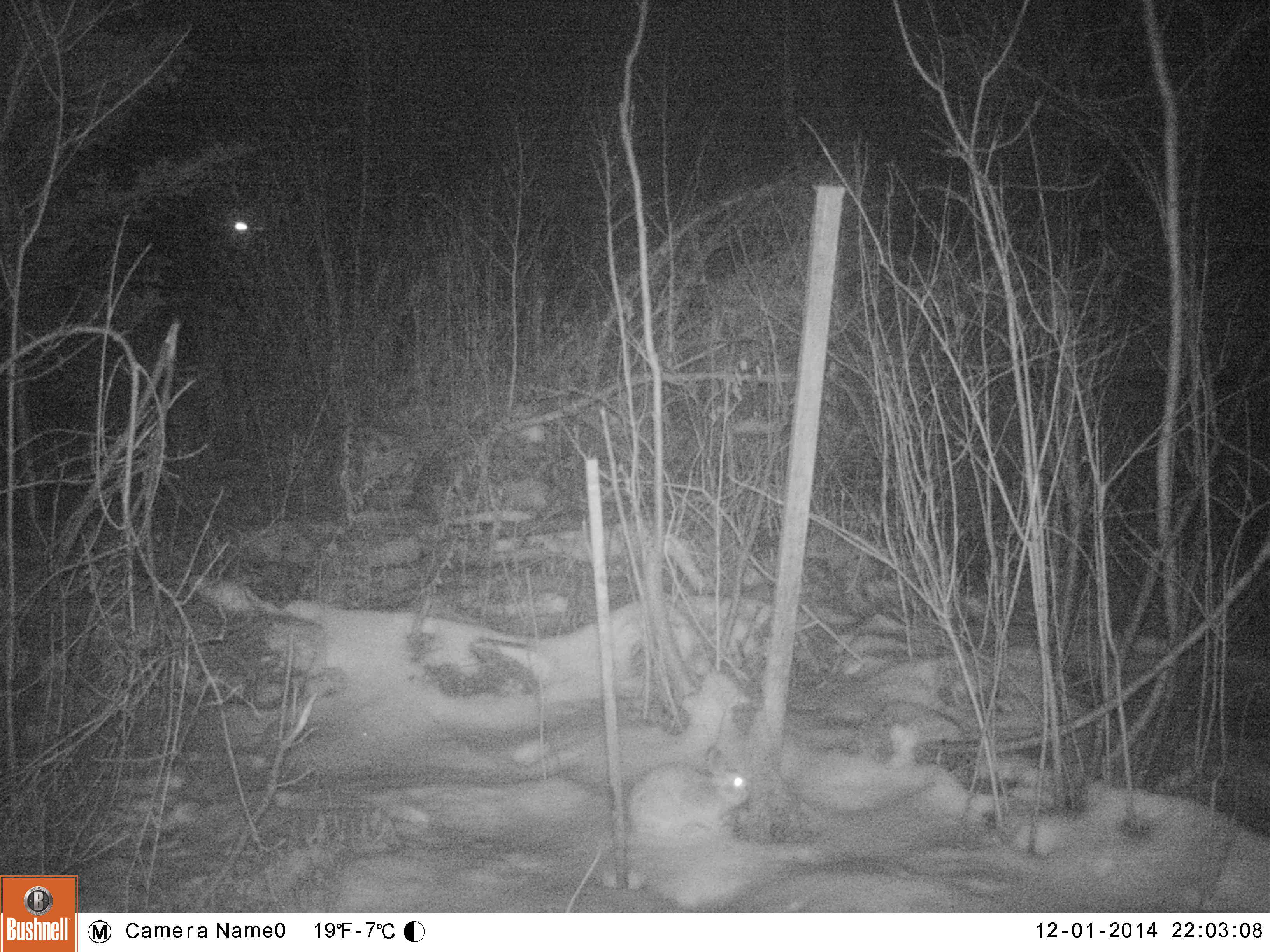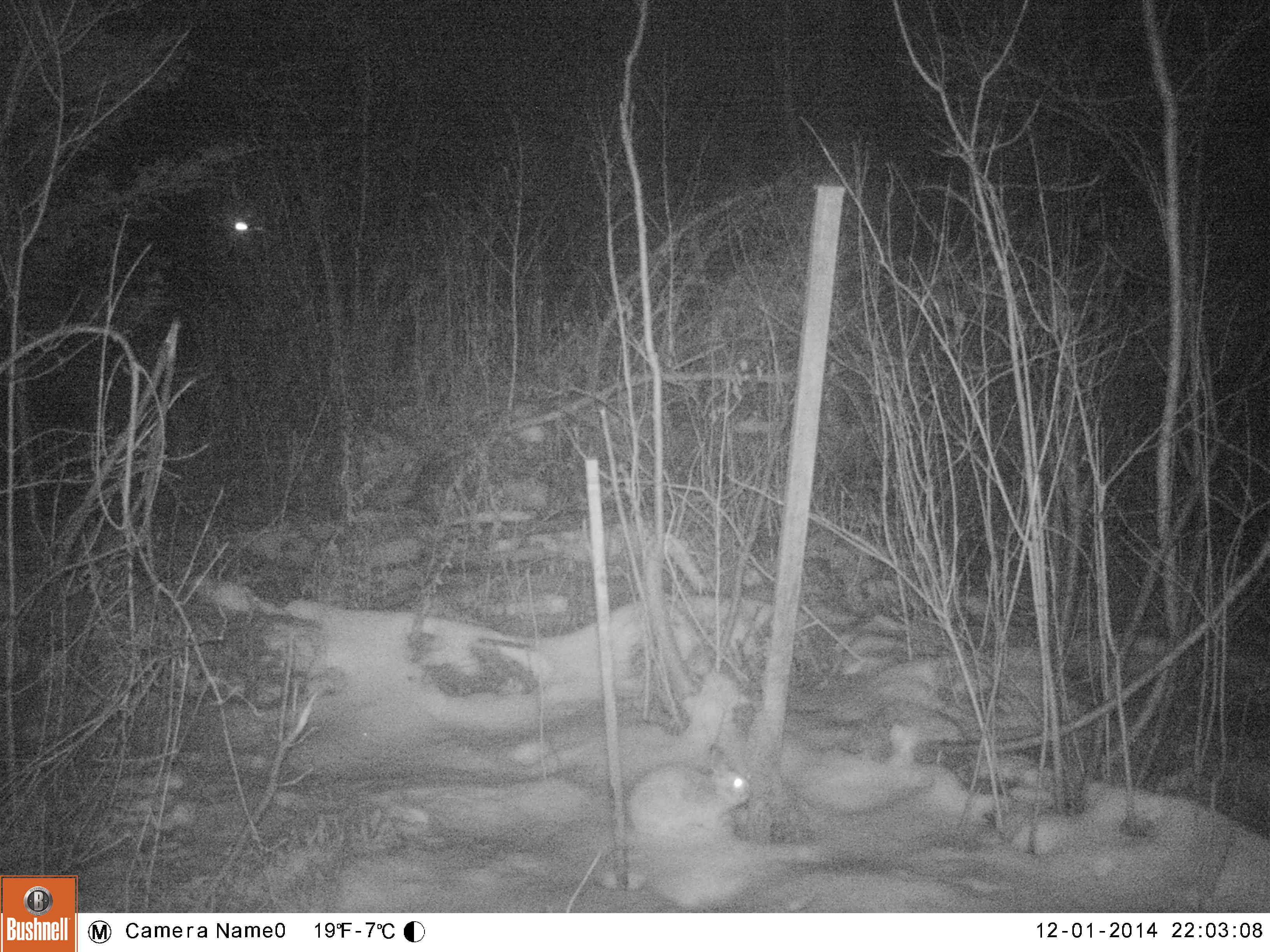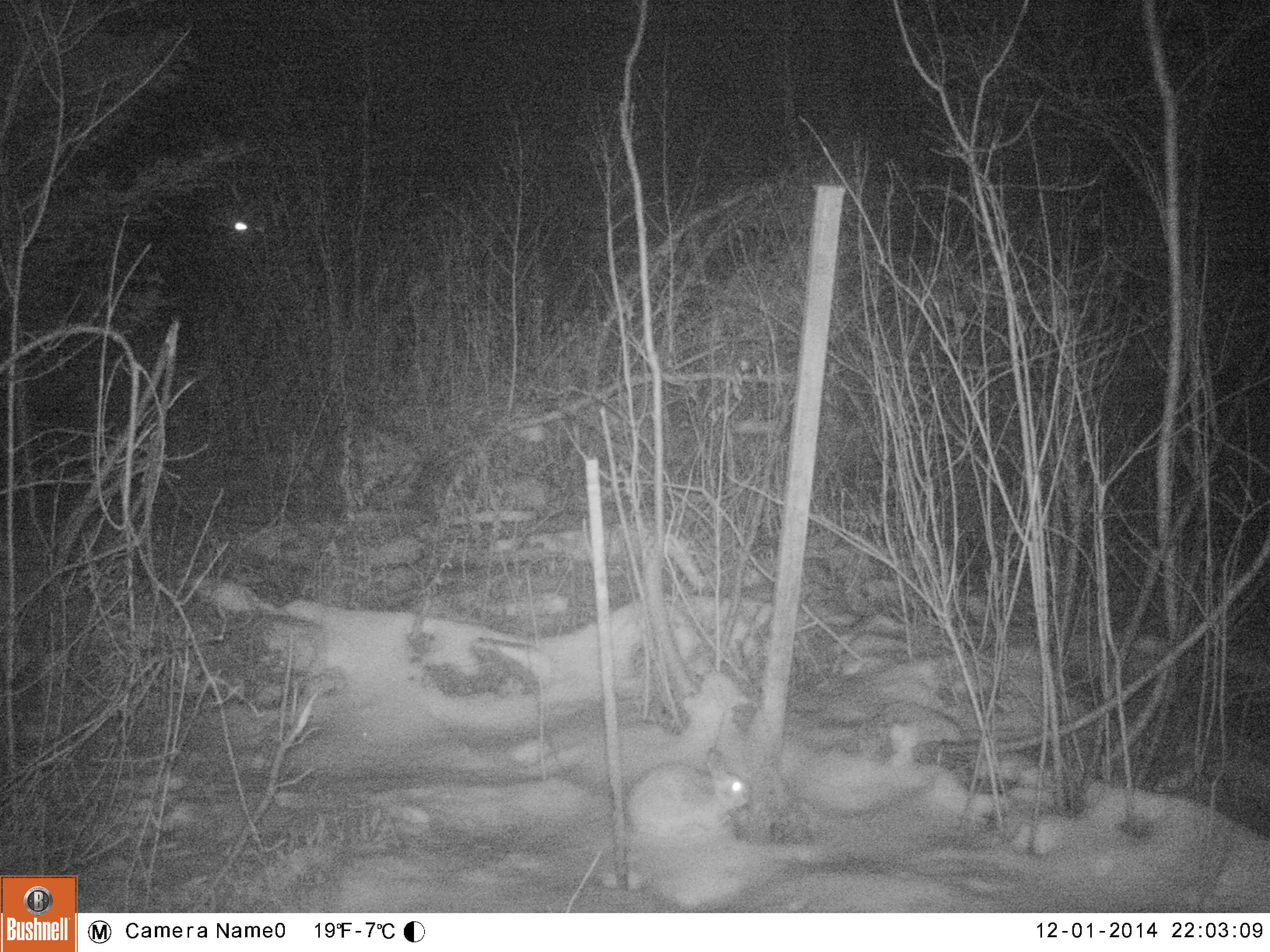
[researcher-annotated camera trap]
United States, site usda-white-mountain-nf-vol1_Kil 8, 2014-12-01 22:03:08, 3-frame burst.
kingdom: Animalia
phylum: Chordata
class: Mammalia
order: Lagomorpha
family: Leporidae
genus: Lepus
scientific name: Lepus americanus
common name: snowshoe hare